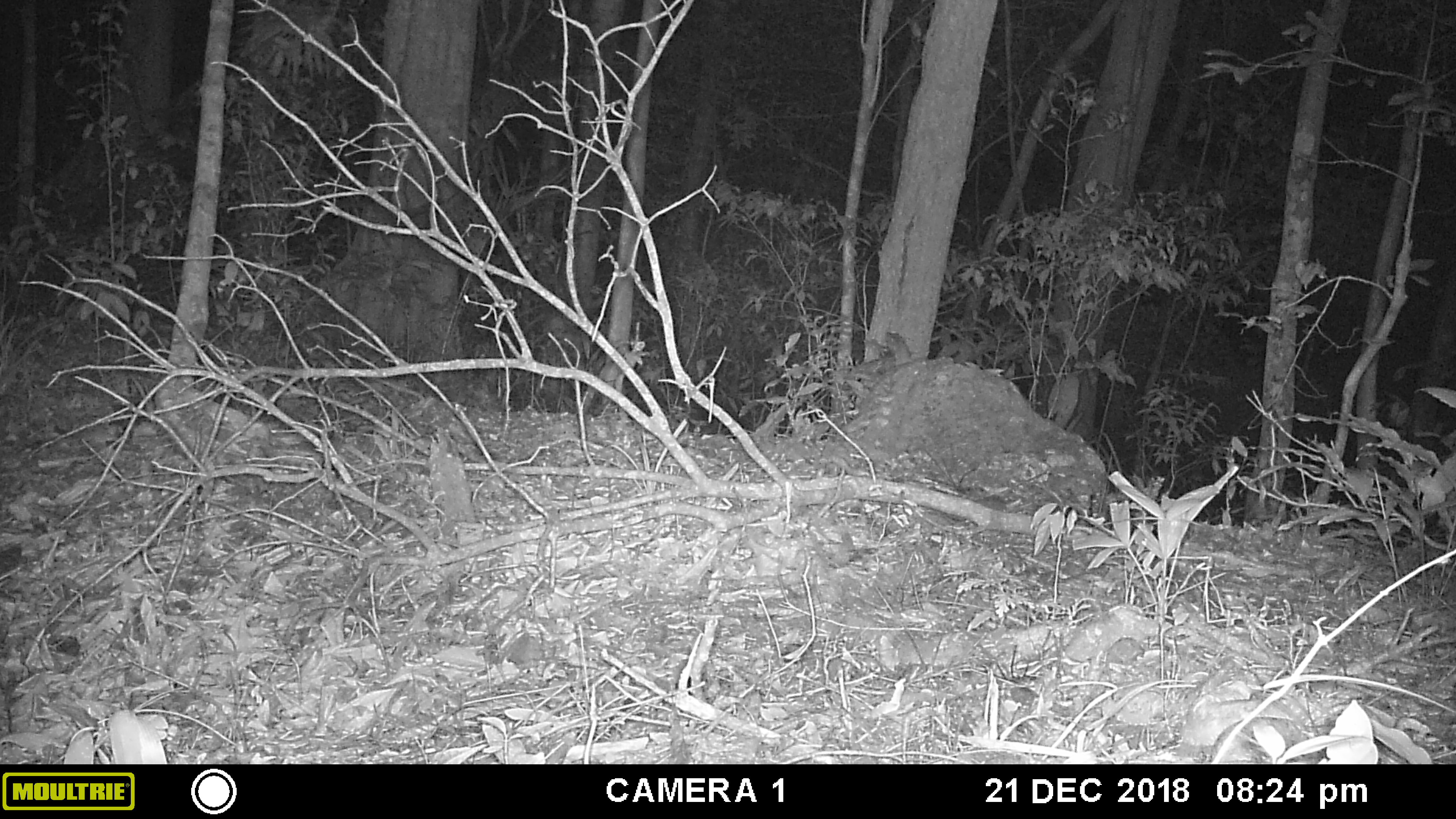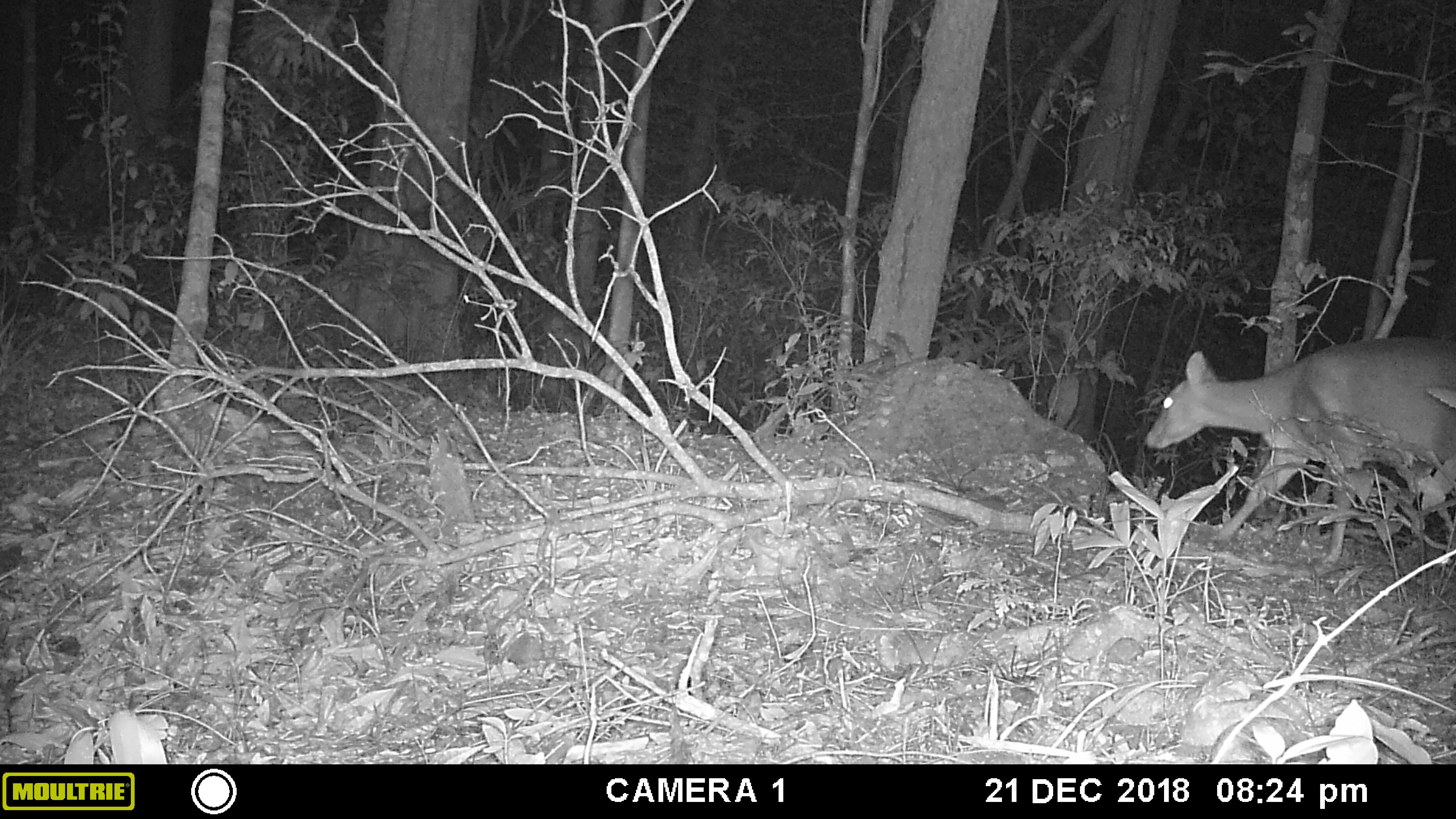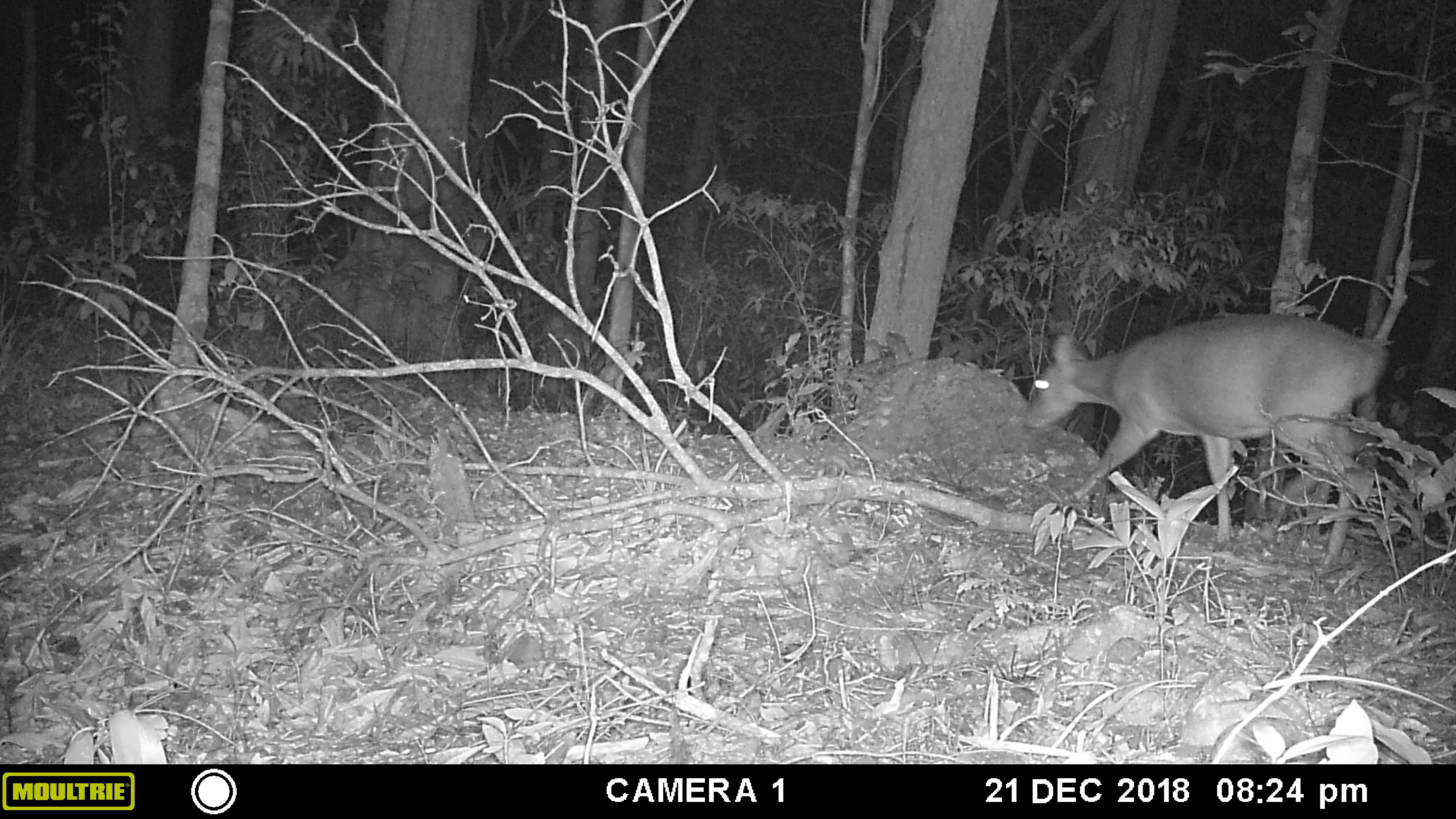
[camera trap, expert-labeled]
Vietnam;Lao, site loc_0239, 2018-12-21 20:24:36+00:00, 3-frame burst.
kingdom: Animalia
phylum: Chordata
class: Mammalia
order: Artiodactyla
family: Cervidae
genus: Muntiacus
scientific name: Muntiacus vuquangensis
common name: large-antlered muntjac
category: large antlered muntjac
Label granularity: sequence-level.